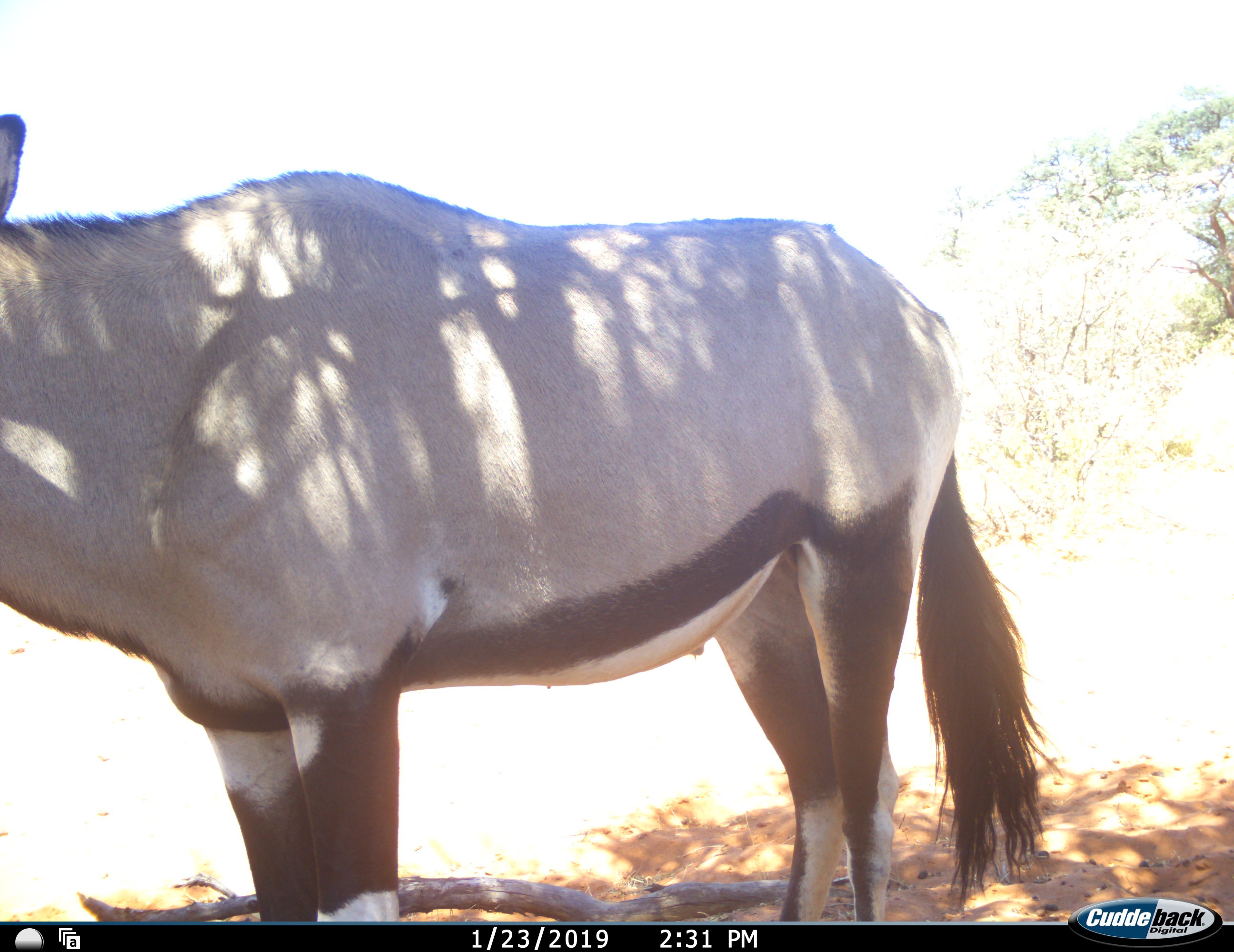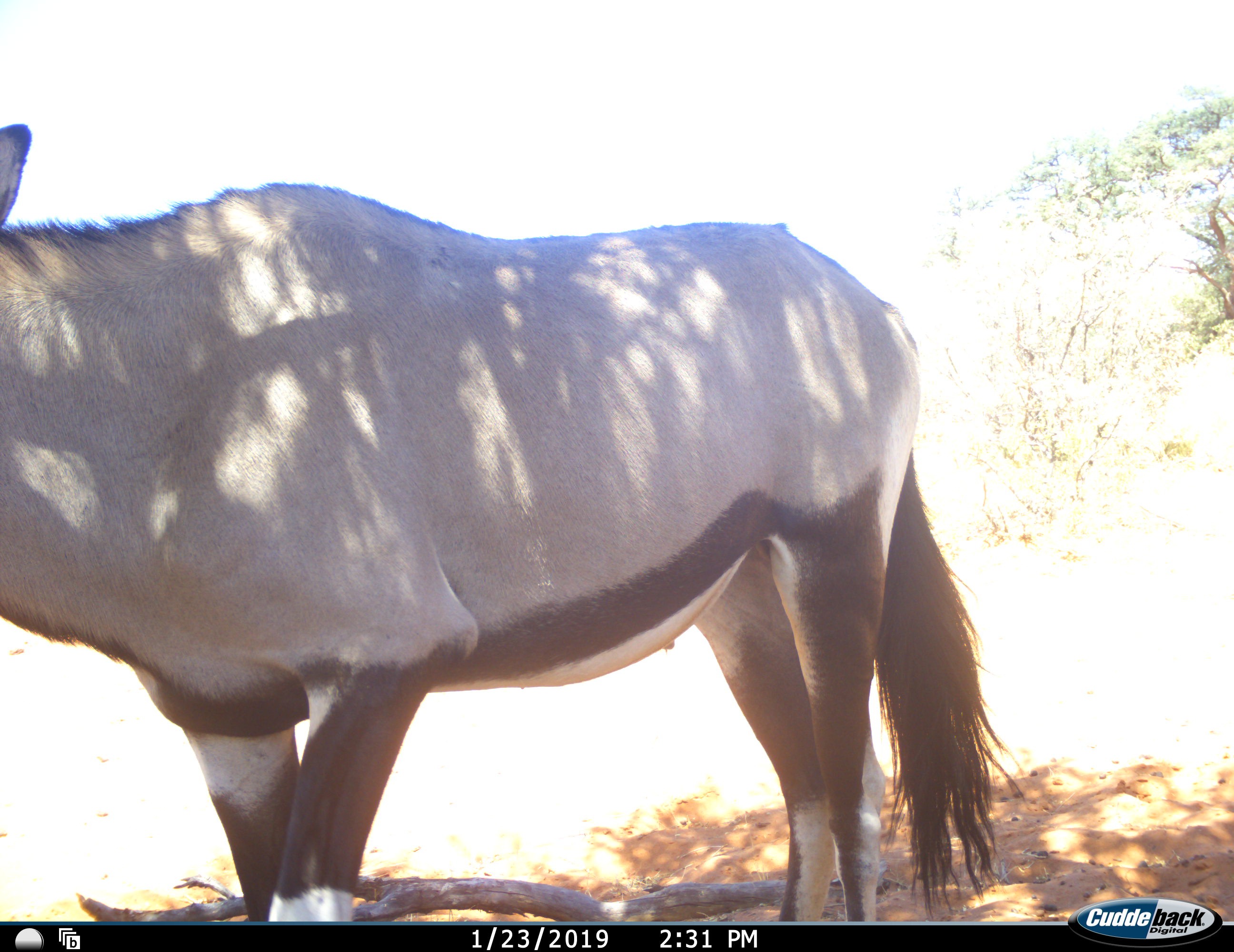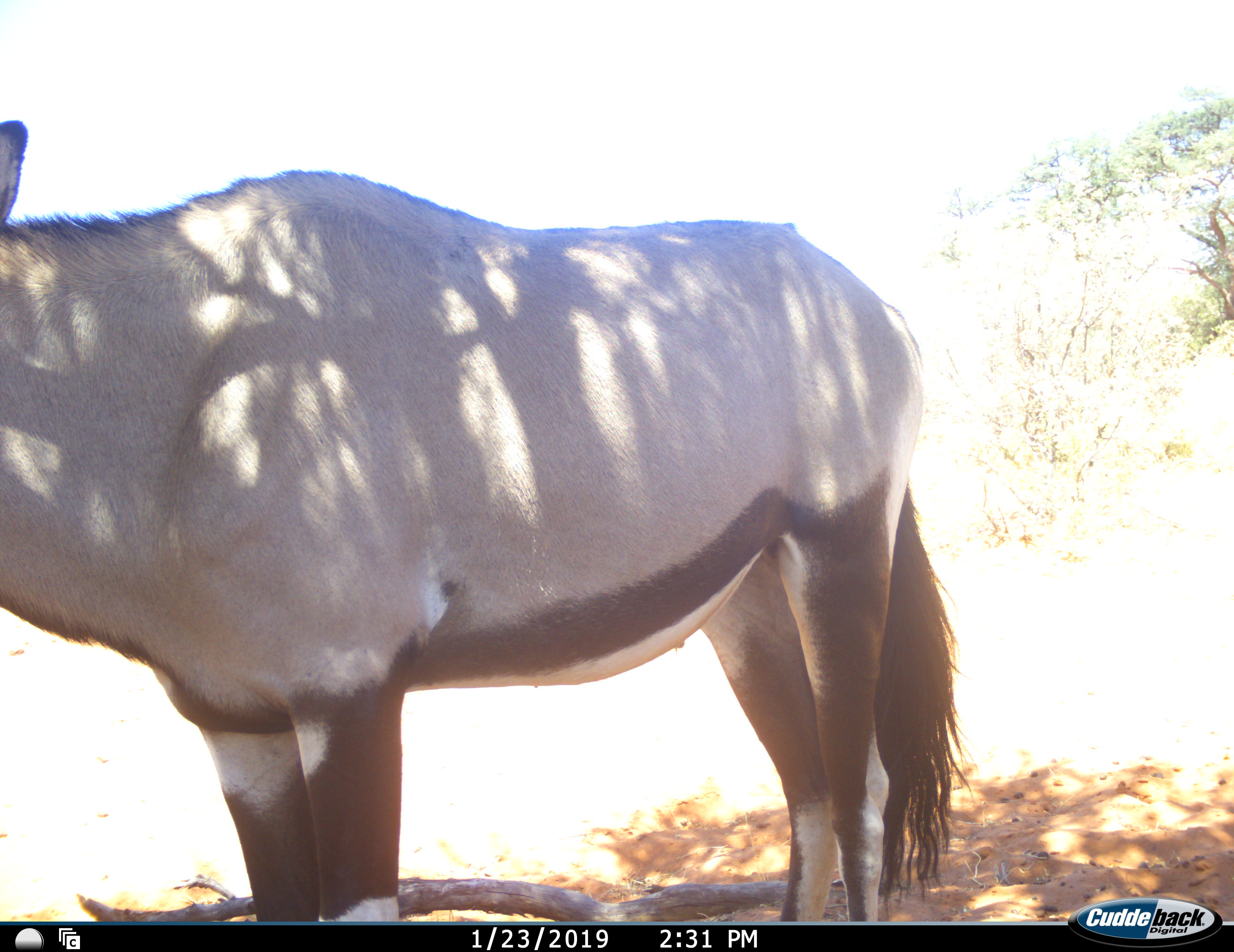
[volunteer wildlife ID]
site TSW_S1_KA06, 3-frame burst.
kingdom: Animalia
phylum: Chordata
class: Mammalia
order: Artiodactyla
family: Bovidae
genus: Oryx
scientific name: Oryx gazella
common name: gemsbok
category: oryx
Oryx (gemsbok) (Oryx gazella), count 1. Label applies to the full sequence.